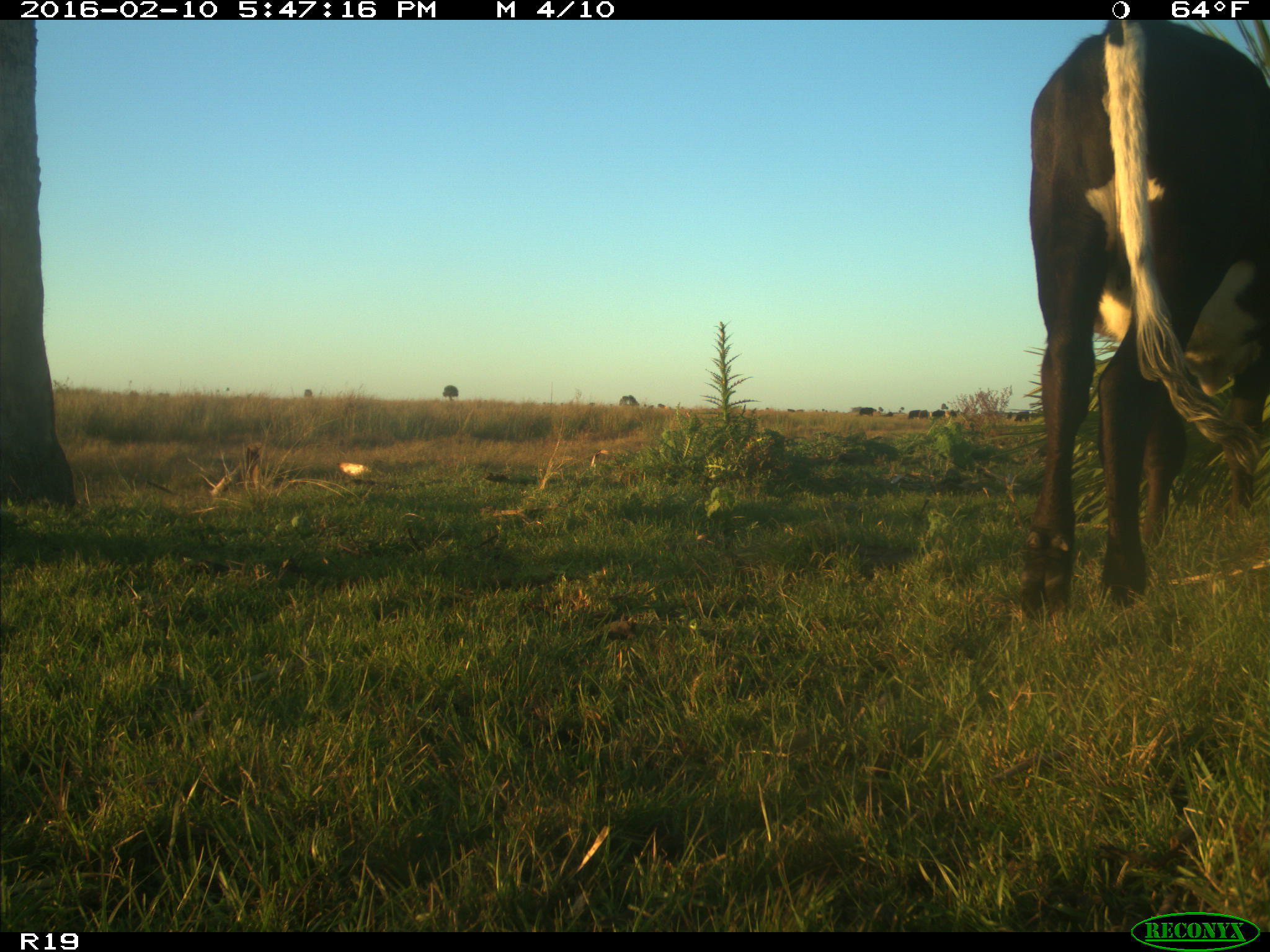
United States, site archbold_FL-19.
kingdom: Animalia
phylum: Chordata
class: Mammalia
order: Artiodactyla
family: Bovidae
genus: Bos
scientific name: Bos taurus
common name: domestic cow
Bos taurus (domestic cow).